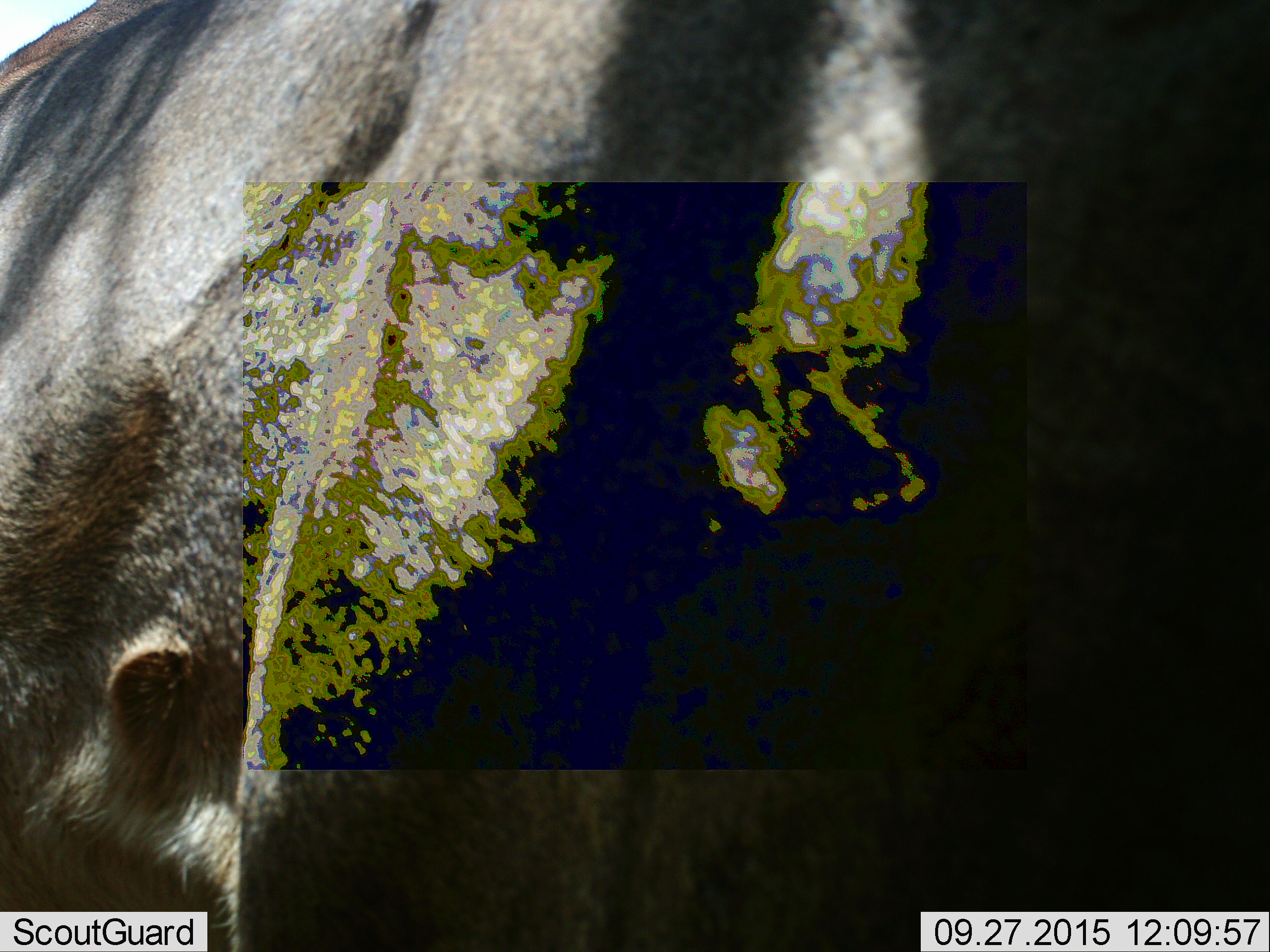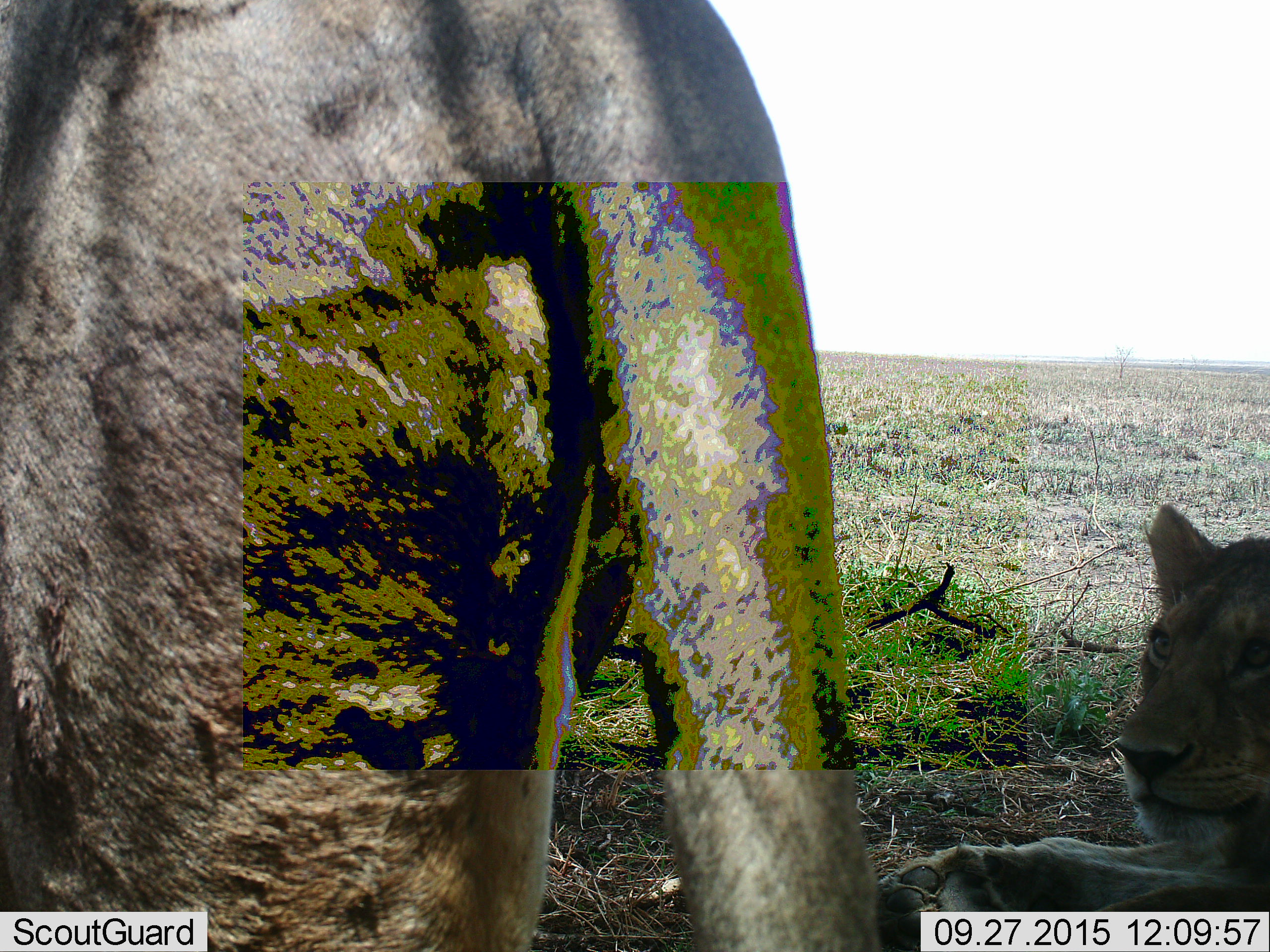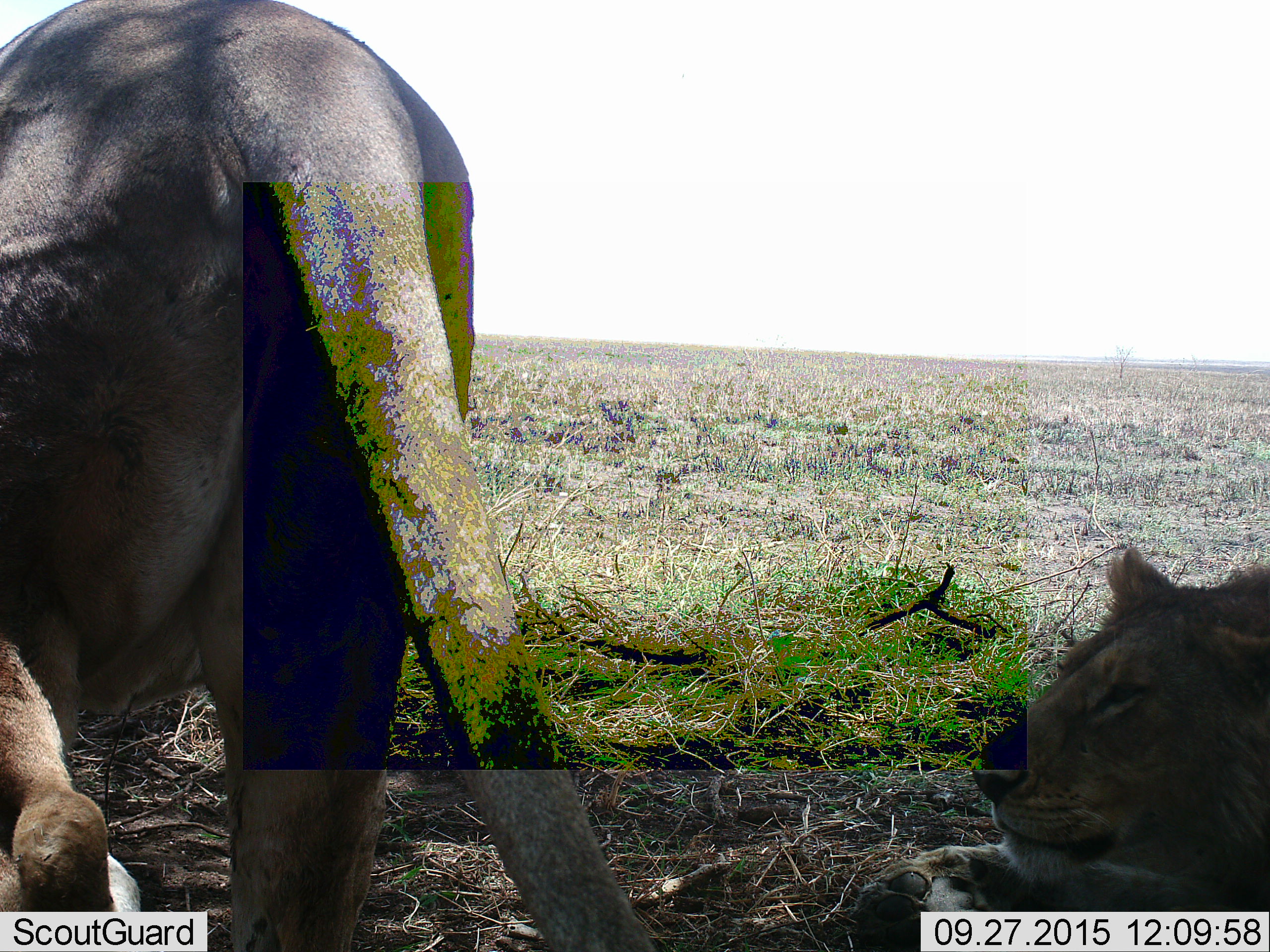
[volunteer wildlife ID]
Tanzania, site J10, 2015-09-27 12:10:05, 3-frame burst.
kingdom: Animalia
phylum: Chordata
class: Mammalia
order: Carnivora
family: Felidae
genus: Panthera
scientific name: Panthera leo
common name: lion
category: lionmale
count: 2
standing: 20%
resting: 80%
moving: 60%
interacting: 0%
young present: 20%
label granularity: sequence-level